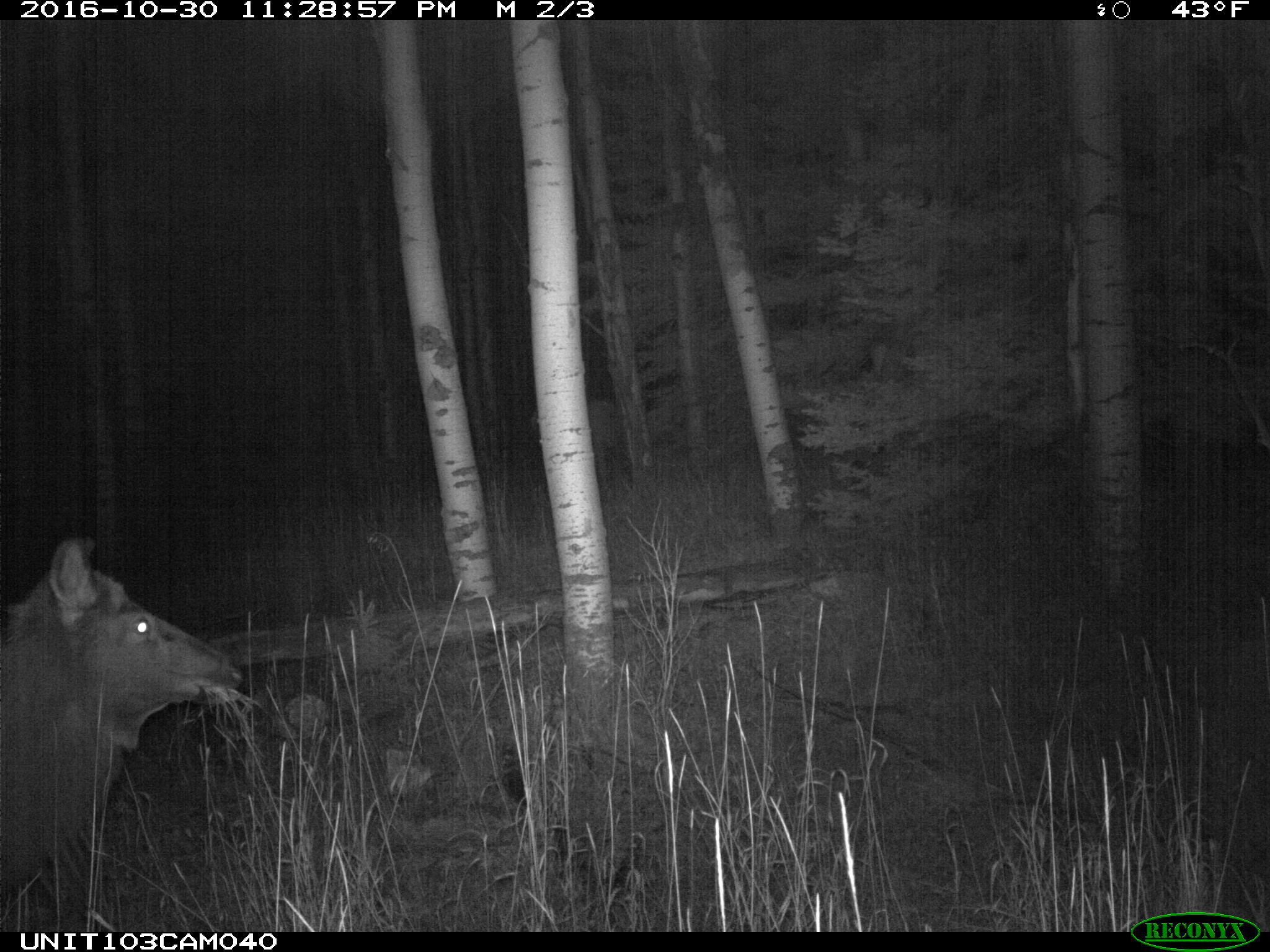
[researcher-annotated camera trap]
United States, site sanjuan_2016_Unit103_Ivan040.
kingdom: Animalia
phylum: Chordata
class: Mammalia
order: Artiodactyla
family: Cervidae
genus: Cervus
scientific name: Cervus elaphus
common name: red deer